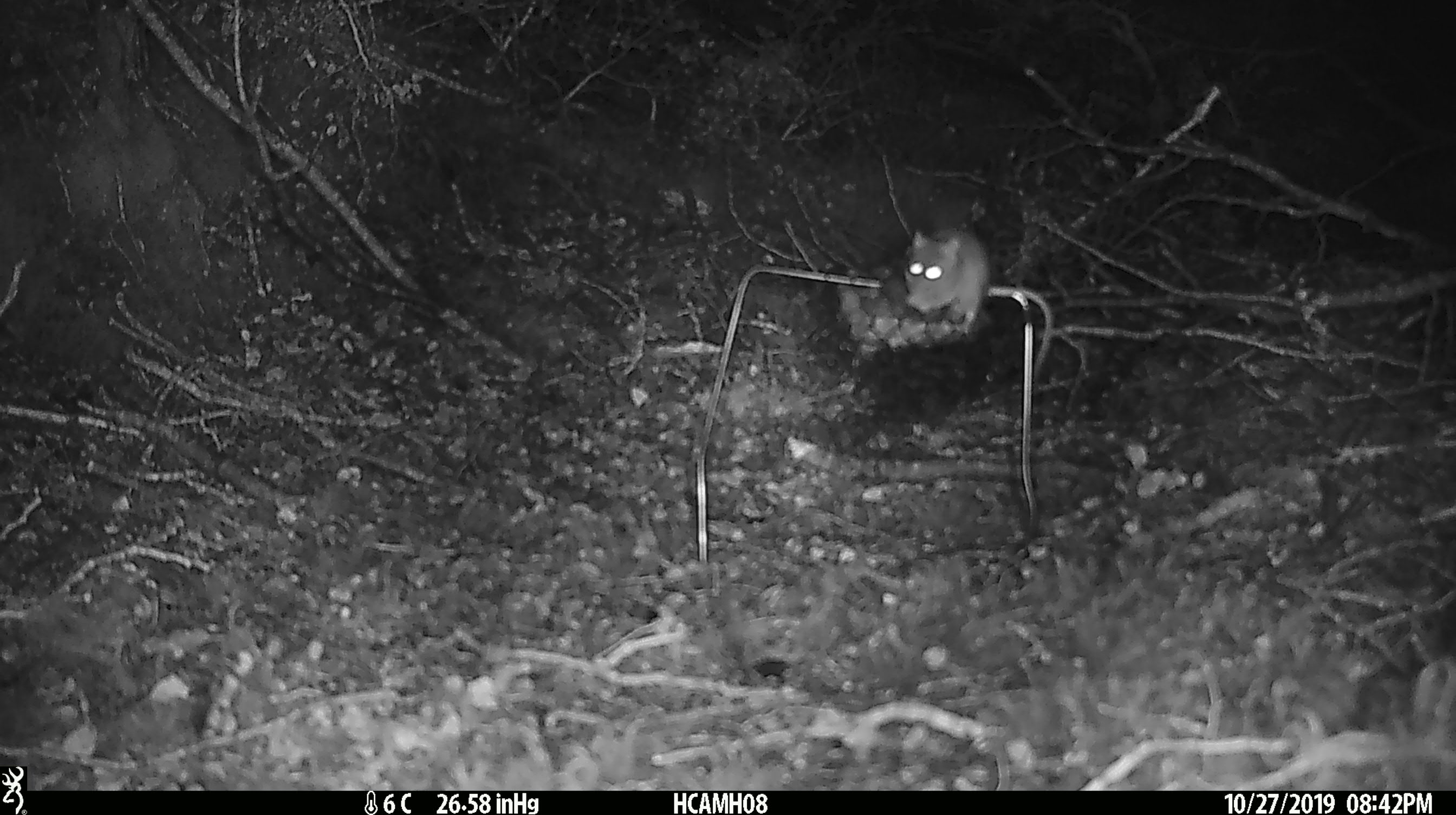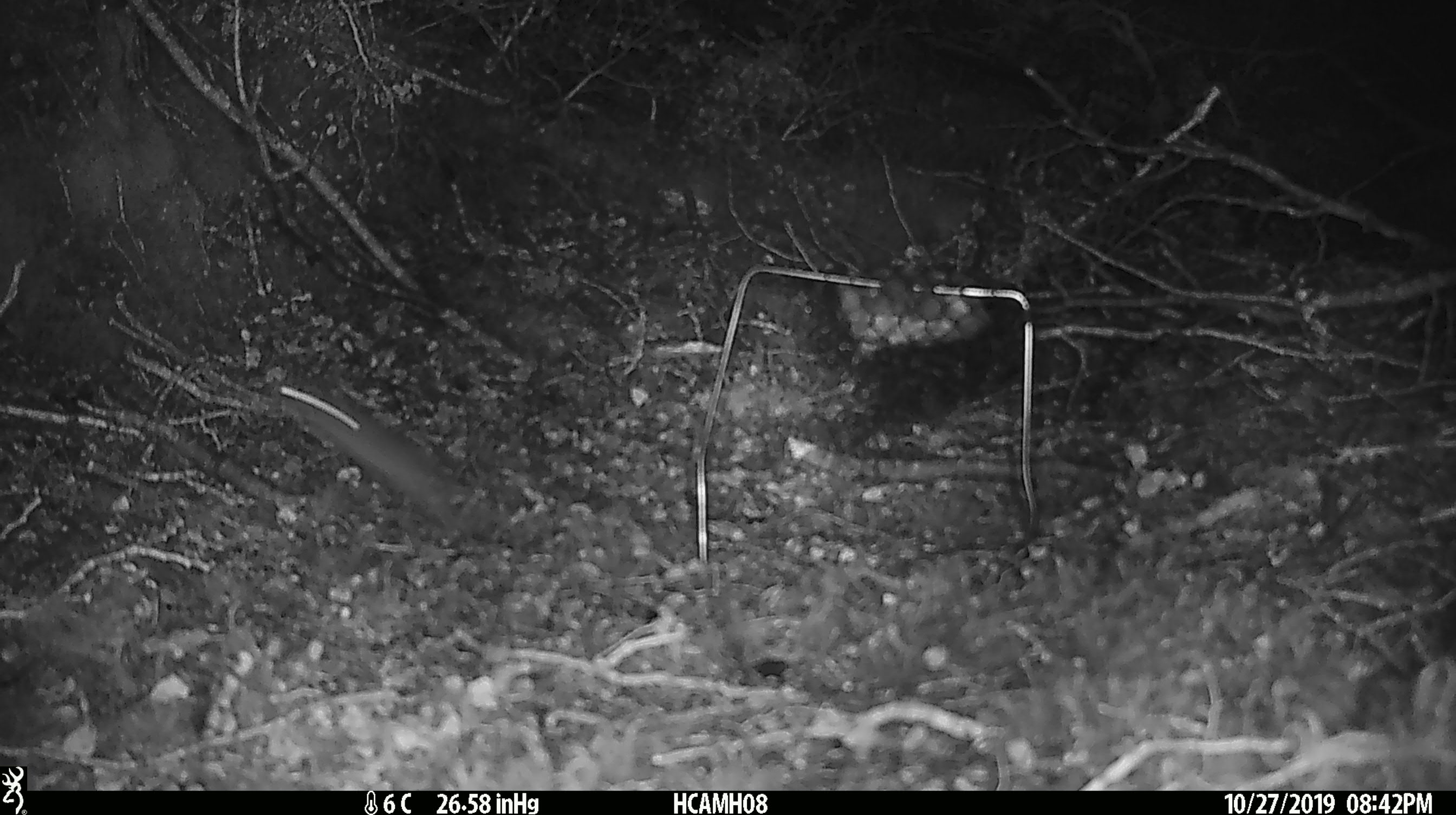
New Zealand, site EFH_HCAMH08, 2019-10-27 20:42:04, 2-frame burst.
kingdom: Animalia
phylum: Chordata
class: Mammalia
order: Rodentia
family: Muridae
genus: Mus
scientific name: Mus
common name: mouse